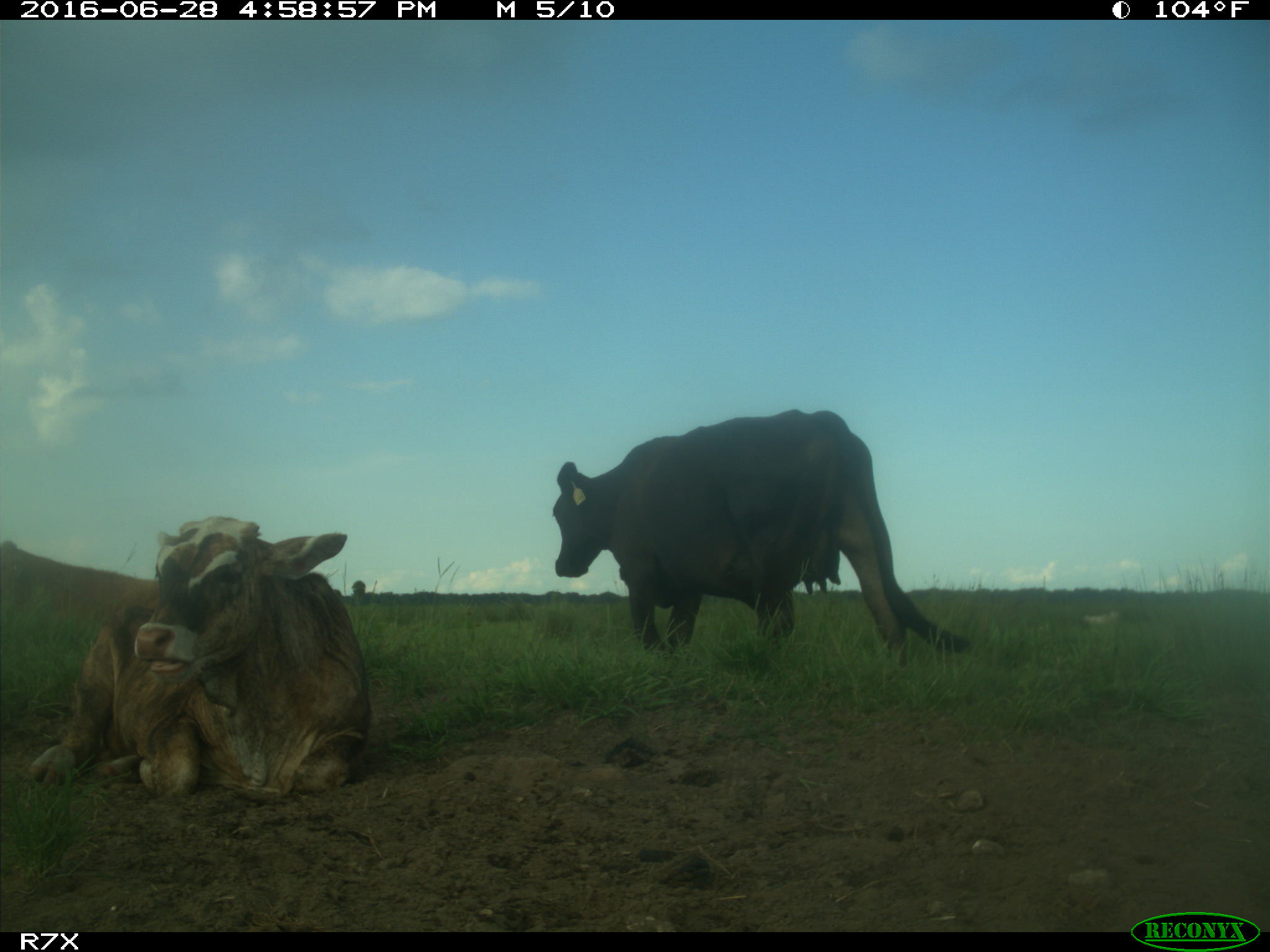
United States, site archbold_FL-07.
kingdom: Animalia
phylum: Chordata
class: Mammalia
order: Artiodactyla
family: Bovidae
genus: Bos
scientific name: Bos taurus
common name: domestic cow